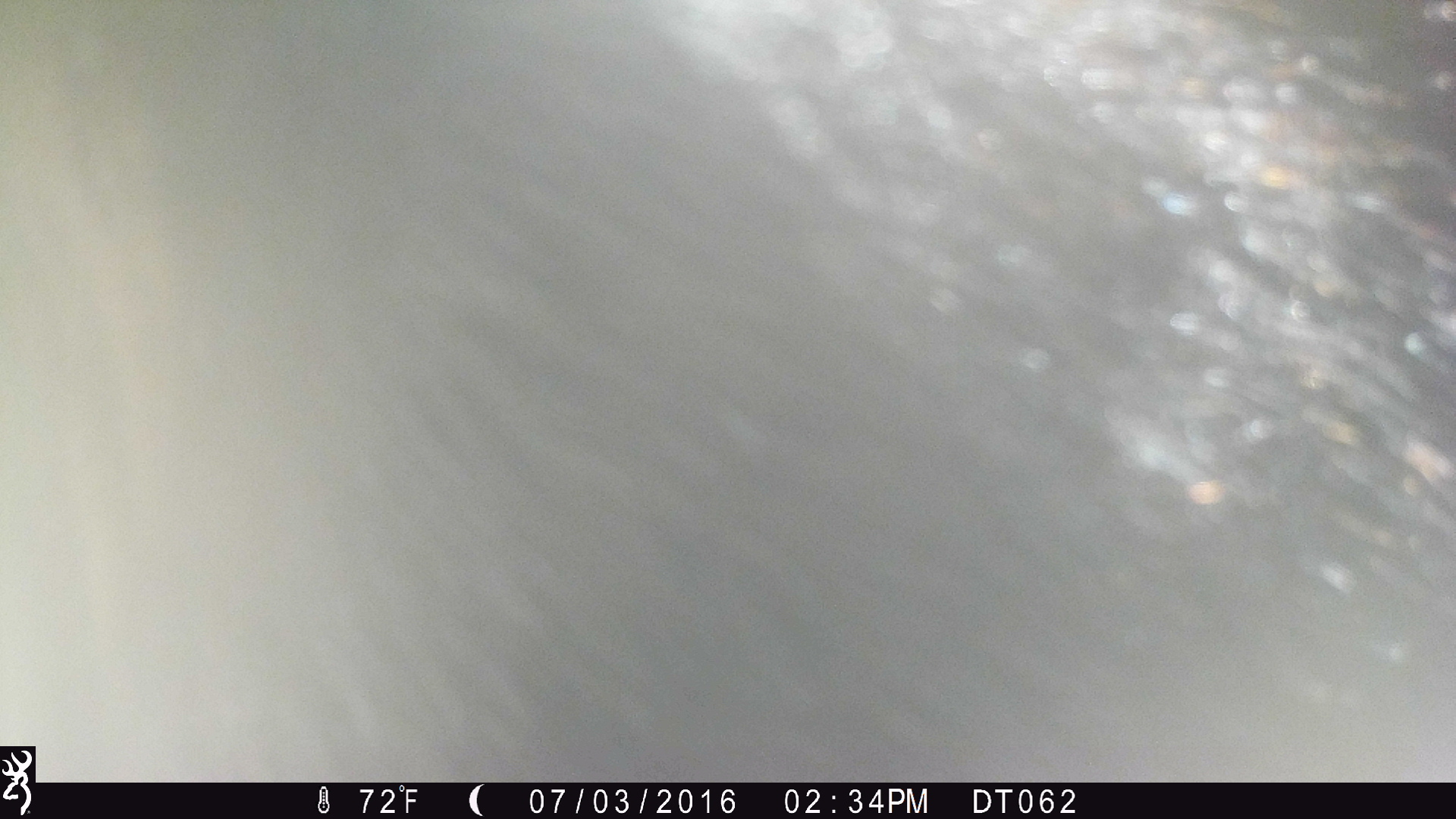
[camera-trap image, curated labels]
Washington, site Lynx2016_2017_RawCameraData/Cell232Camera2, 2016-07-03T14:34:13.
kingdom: Animalia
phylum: Chordata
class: Mammalia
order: Artiodactyla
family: Bovidae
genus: Bos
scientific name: Bos taurus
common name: domestic cattle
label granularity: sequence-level